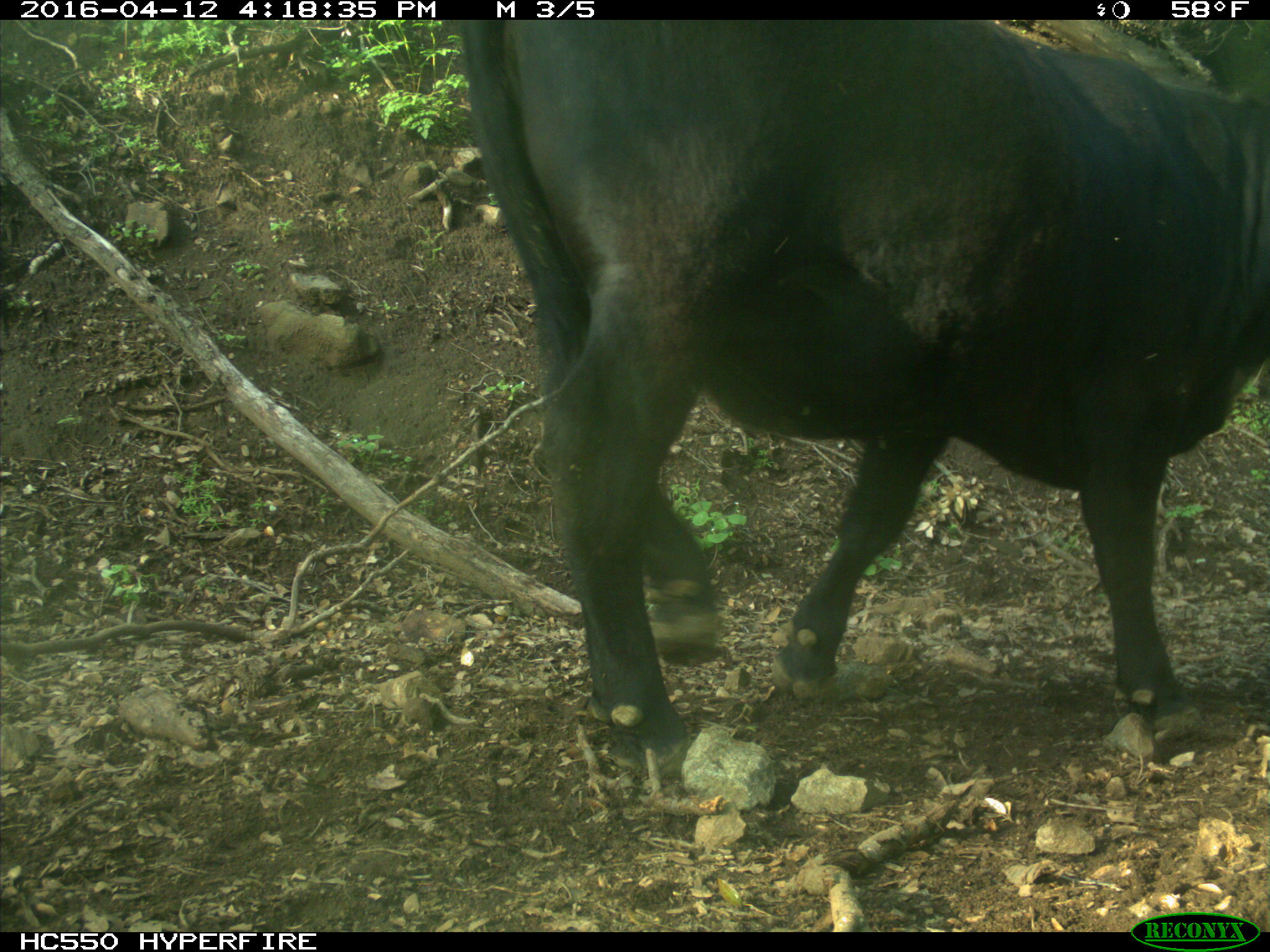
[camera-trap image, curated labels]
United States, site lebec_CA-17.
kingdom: Animalia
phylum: Chordata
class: Mammalia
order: Artiodactyla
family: Bovidae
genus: Bos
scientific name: Bos taurus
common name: domestic cow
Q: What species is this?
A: Bos taurus (domestic cow).